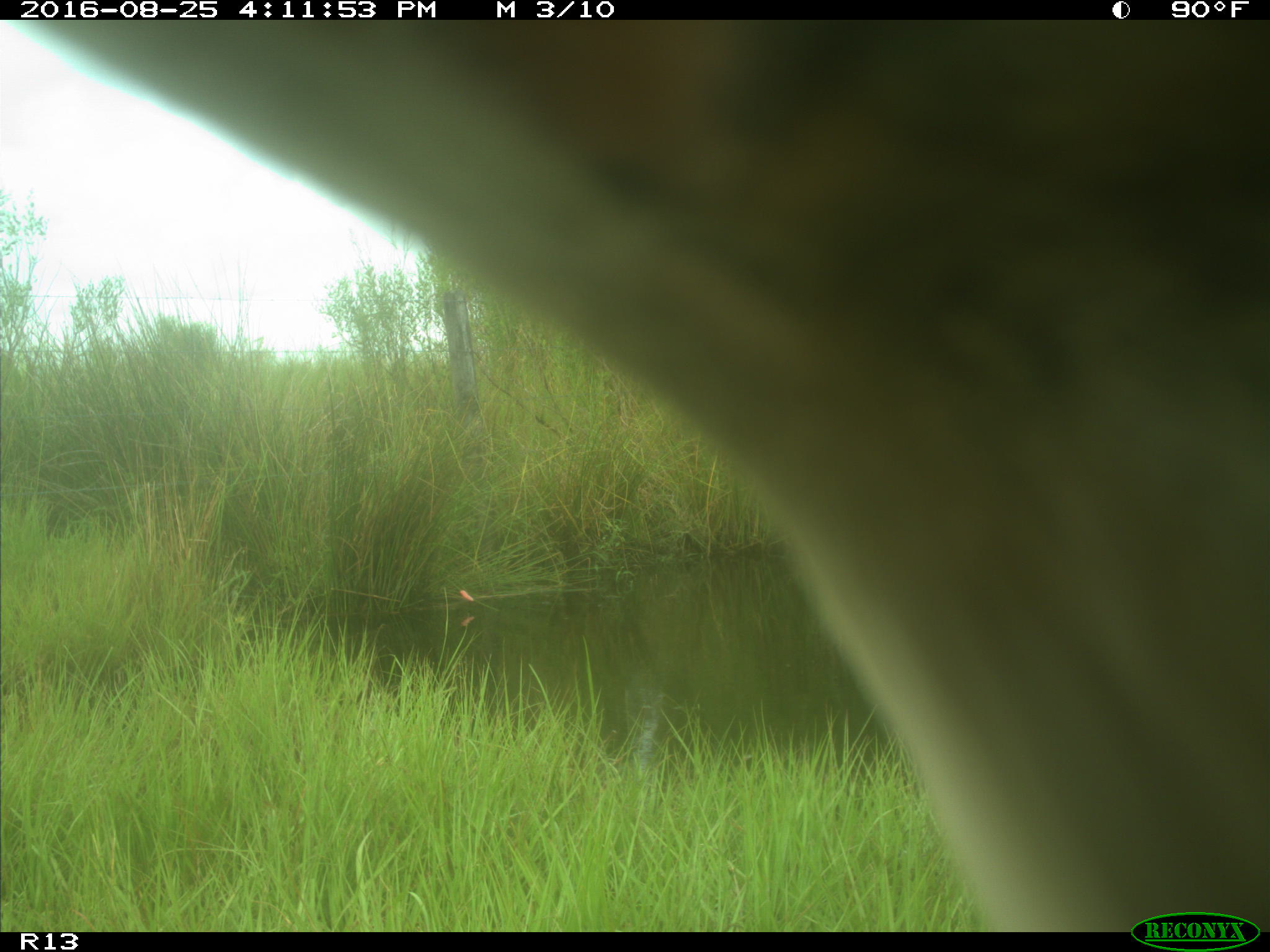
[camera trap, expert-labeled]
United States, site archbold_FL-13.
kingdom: Animalia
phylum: Chordata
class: Mammalia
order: Artiodactyla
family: Bovidae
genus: Bos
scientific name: Bos taurus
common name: domestic cow